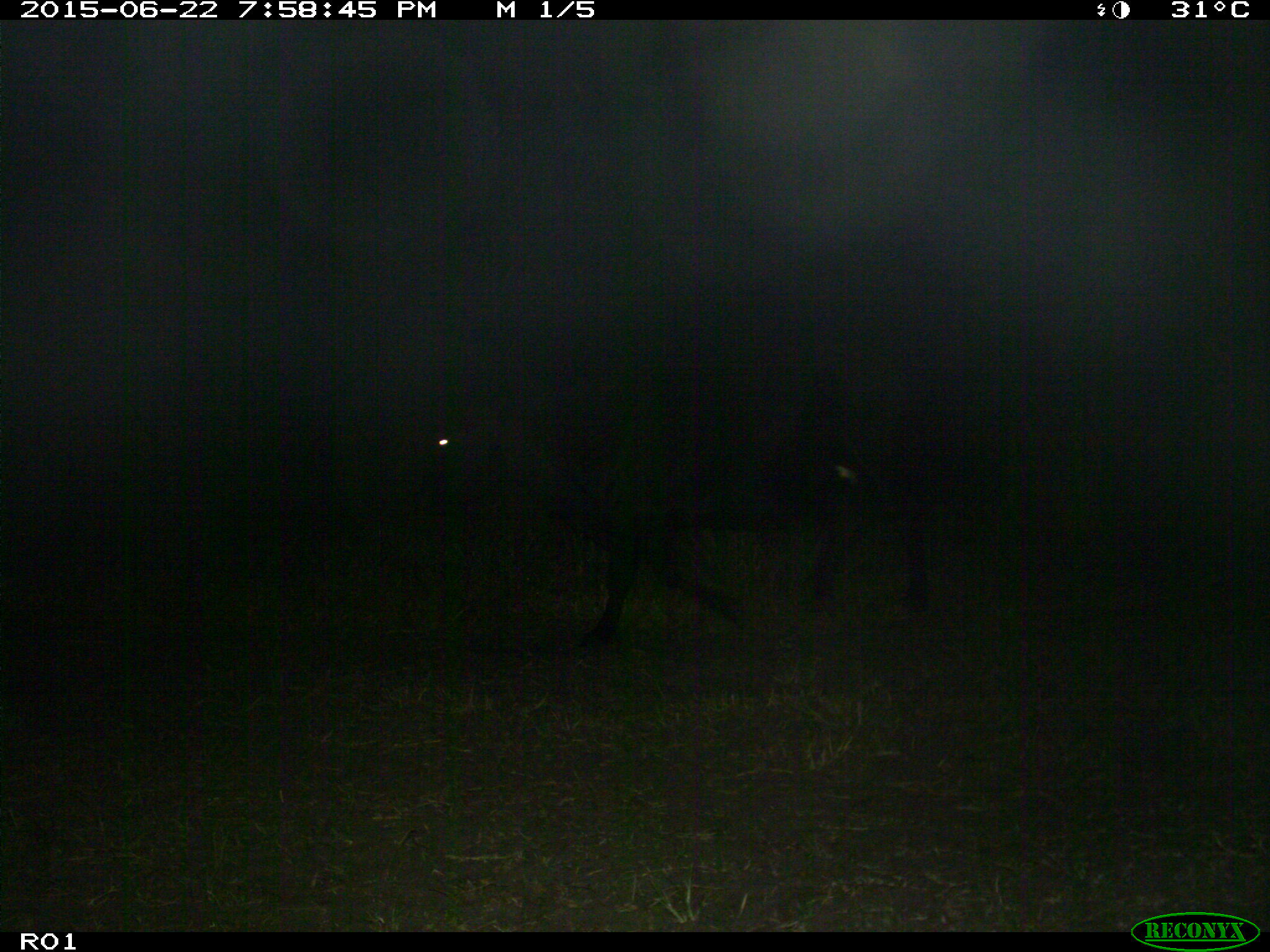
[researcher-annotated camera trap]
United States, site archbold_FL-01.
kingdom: Animalia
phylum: Chordata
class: Mammalia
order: Artiodactyla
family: Bovidae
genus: Bos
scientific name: Bos taurus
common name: domestic cow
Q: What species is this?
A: Bos taurus (domestic cow).